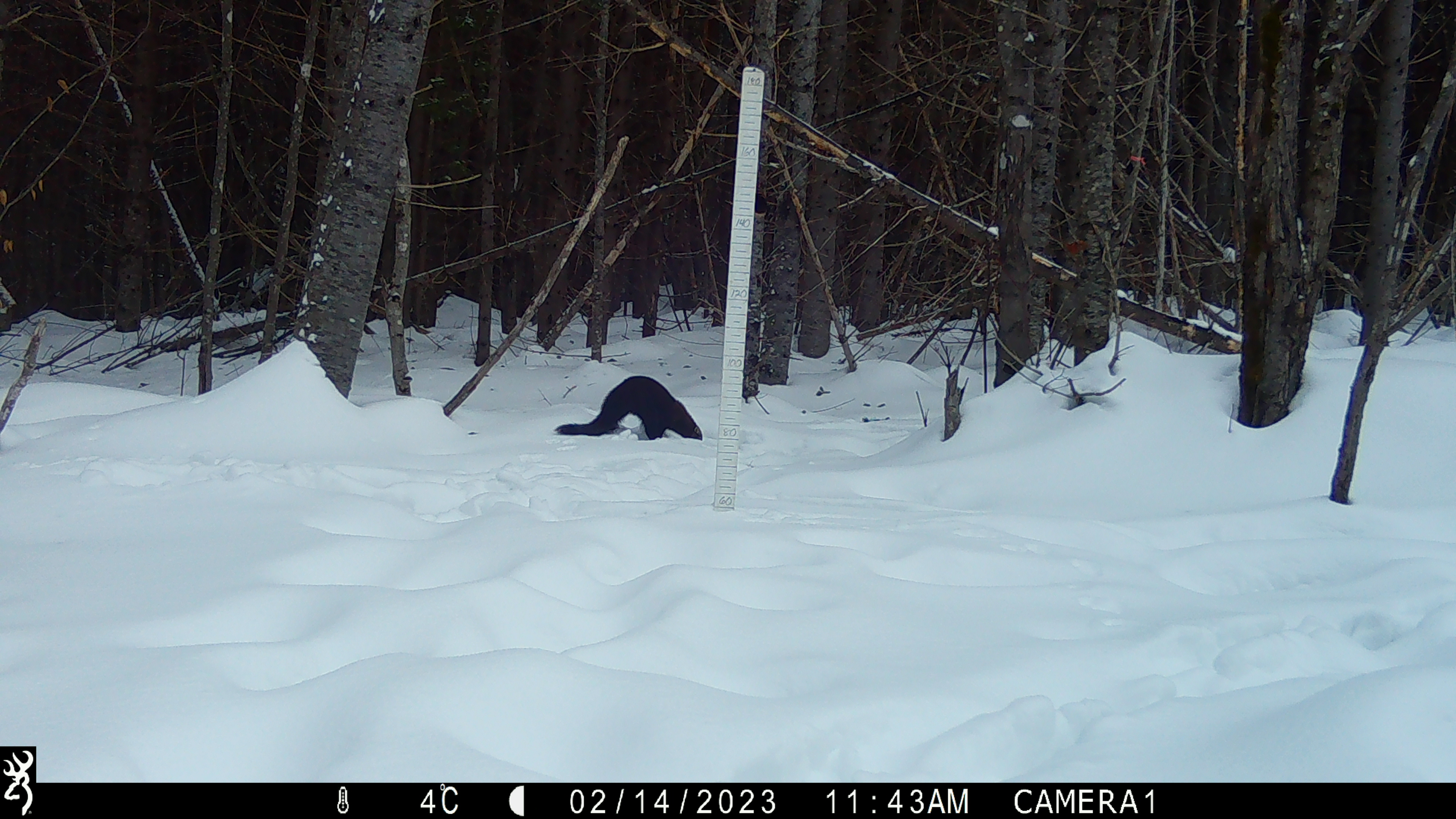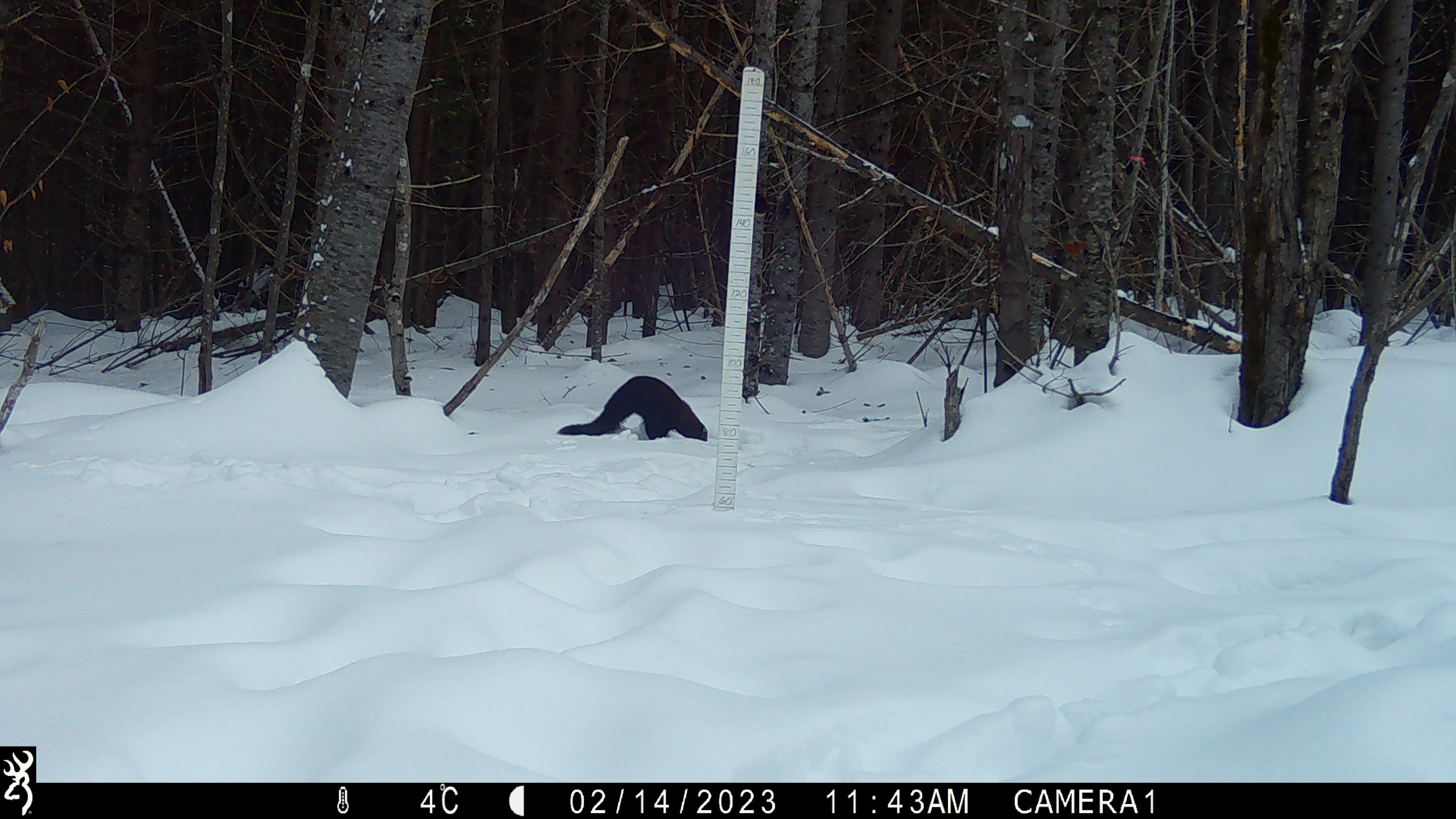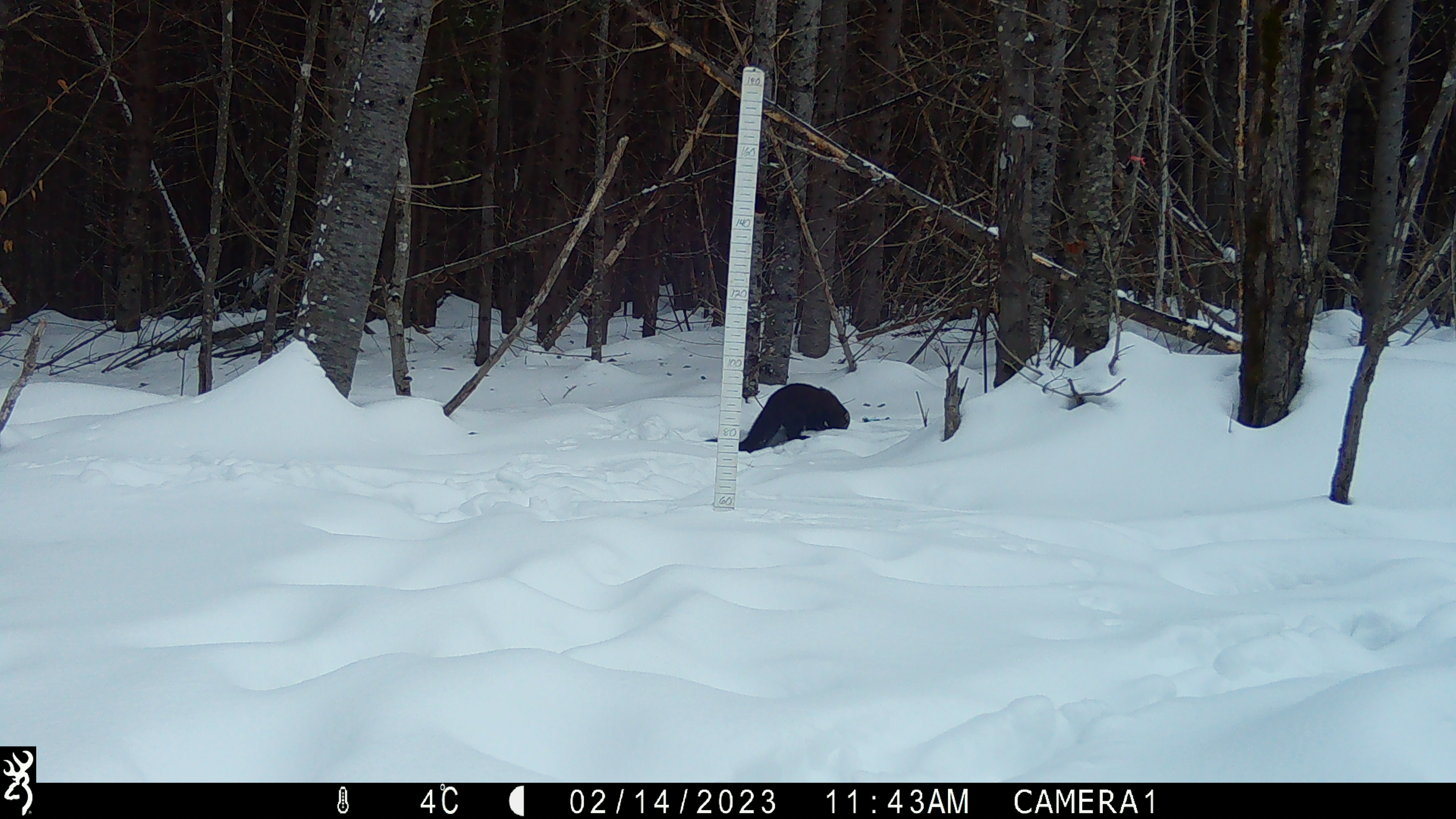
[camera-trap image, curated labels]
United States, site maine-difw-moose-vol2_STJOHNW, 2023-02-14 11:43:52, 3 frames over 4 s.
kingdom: Animalia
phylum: Chordata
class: Mammalia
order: Carnivora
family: Mustelidae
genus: Pekania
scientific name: Pekania pennanti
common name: fisher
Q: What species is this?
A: Fisher (Pekania pennanti).